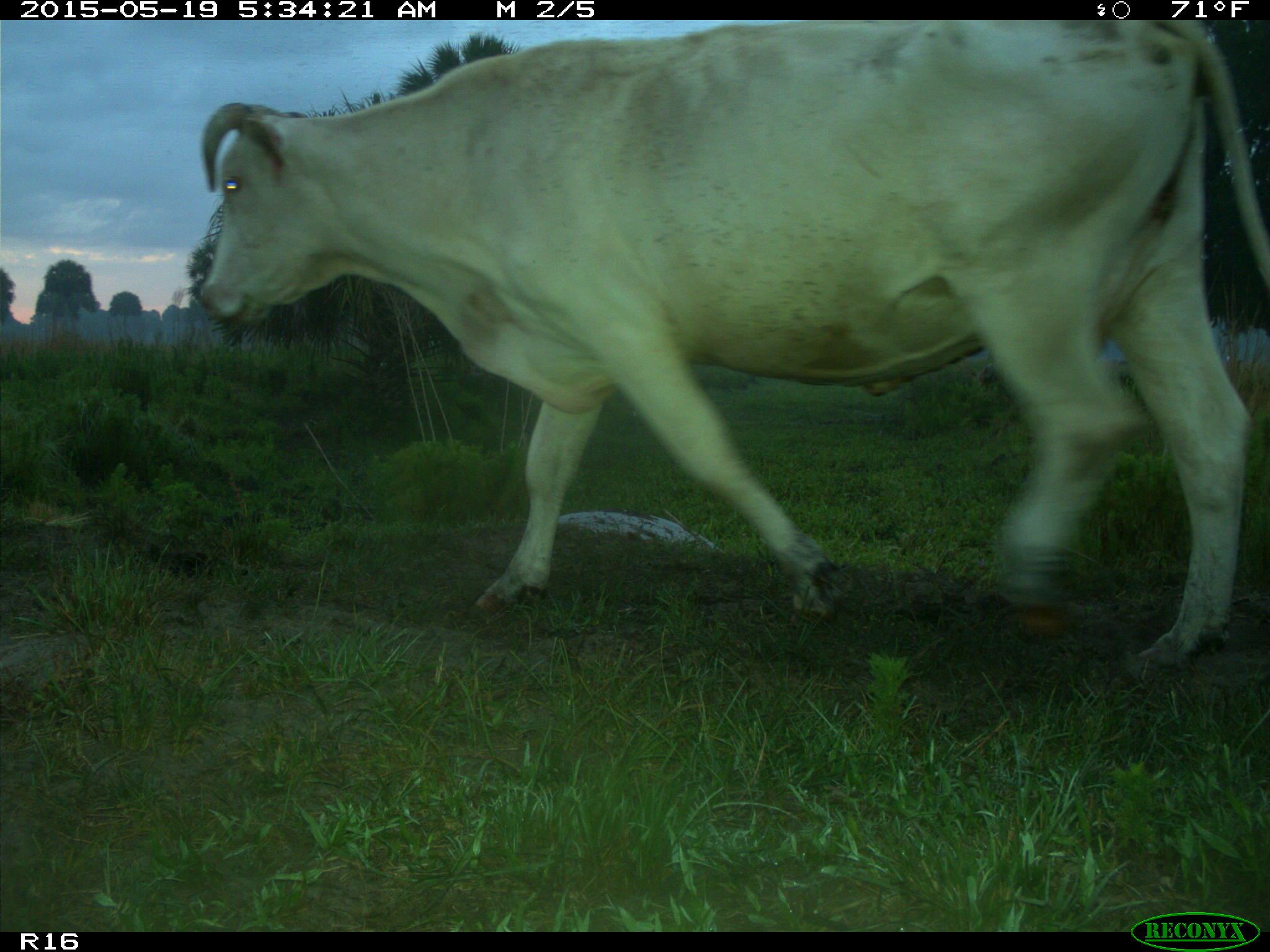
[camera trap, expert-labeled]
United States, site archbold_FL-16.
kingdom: Animalia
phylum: Chordata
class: Mammalia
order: Artiodactyla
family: Bovidae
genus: Bos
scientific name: Bos taurus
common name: domestic cow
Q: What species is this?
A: Bos taurus (domestic cow).